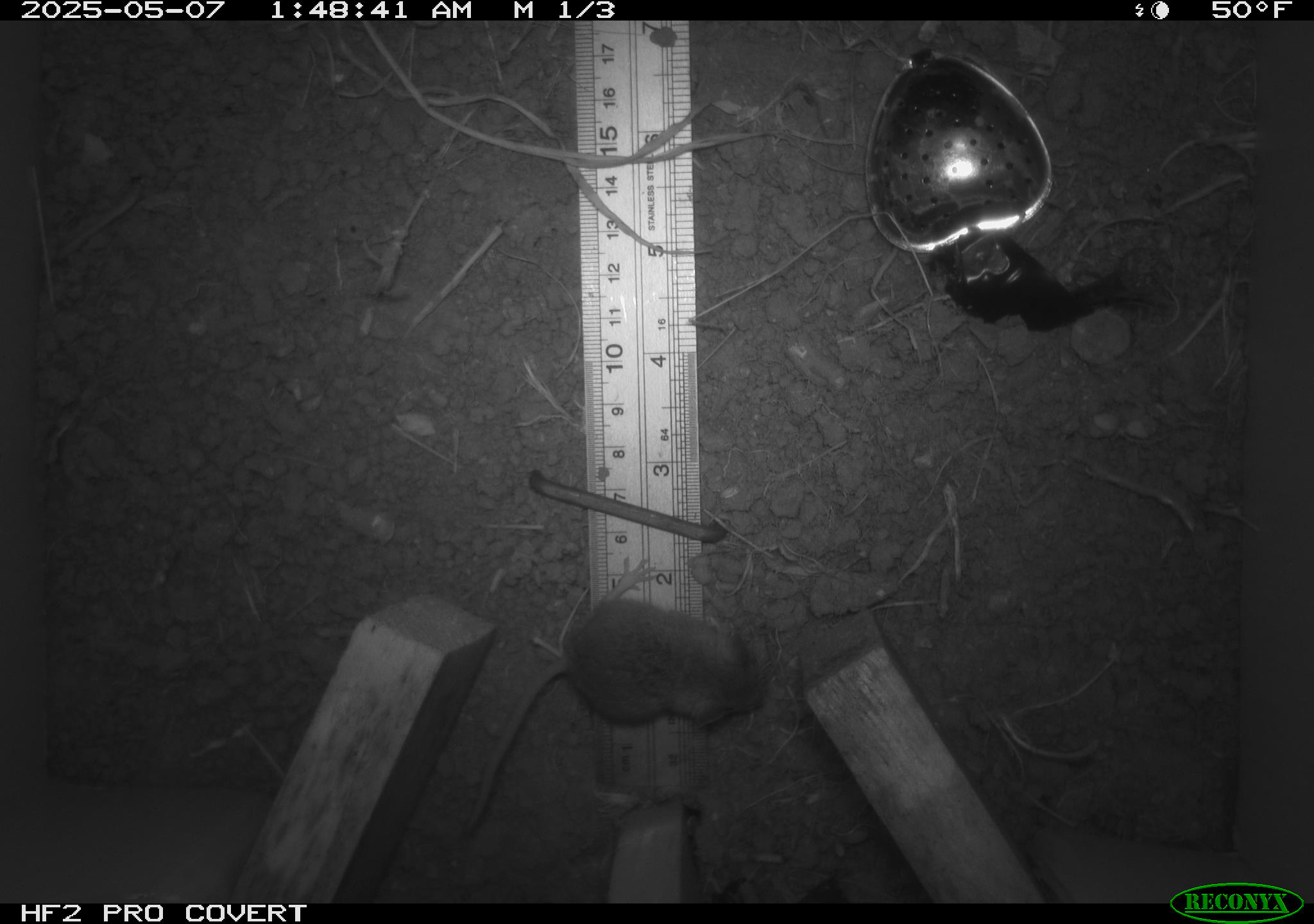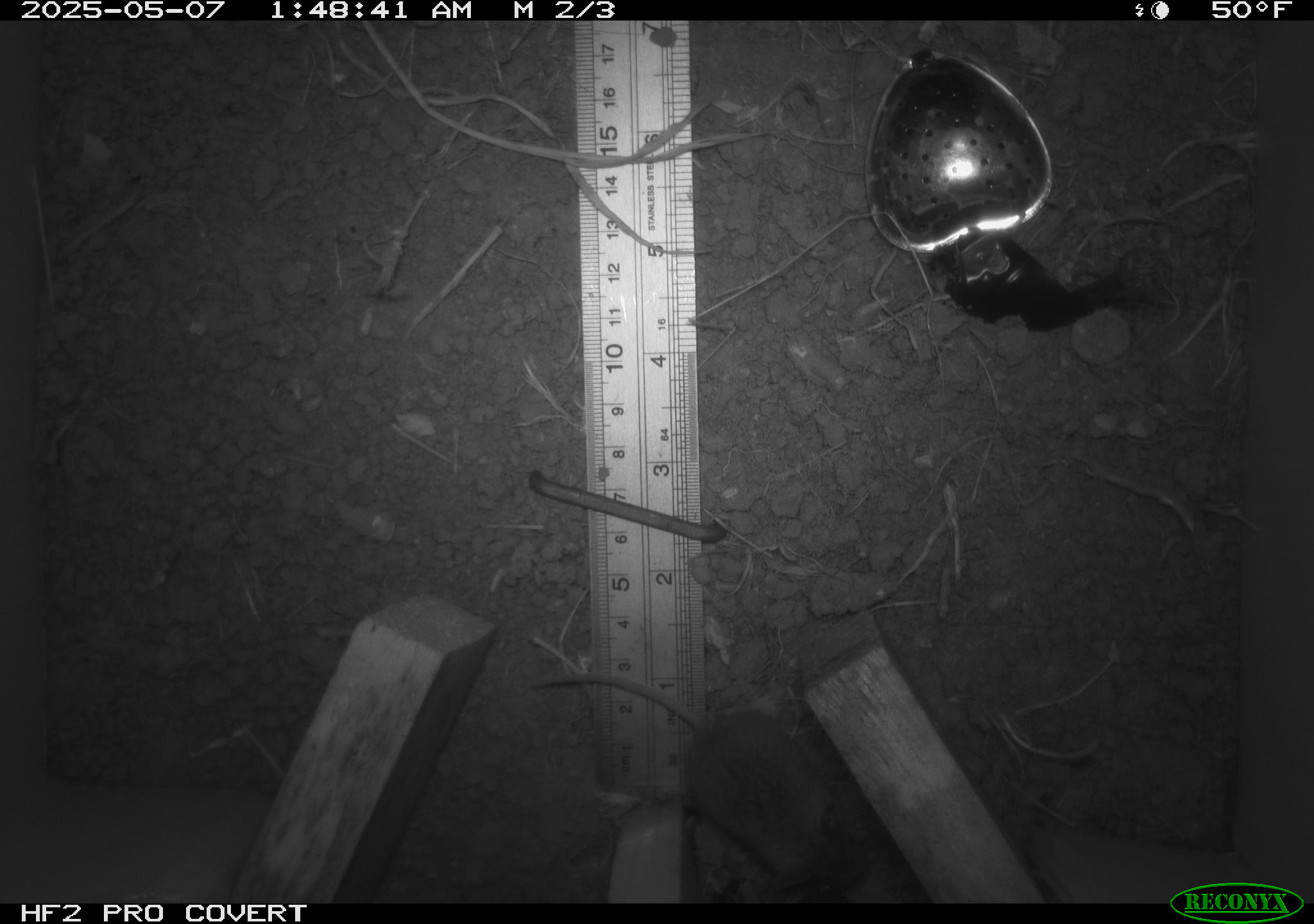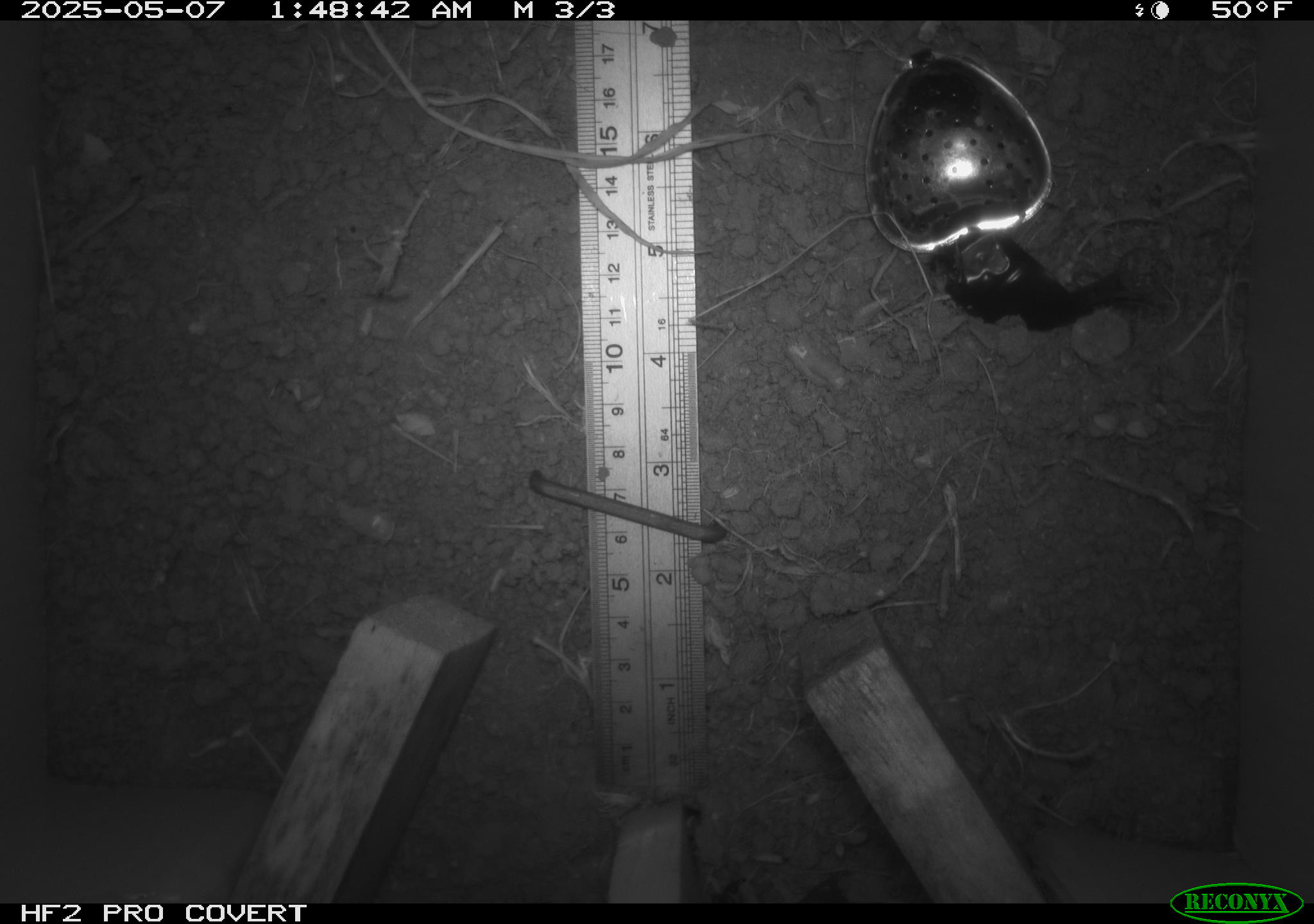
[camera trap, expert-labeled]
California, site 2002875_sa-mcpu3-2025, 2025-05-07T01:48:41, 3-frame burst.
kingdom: Animalia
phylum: Chordata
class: Mammalia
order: Rodentia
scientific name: Rodentia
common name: mouse species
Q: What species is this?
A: Mouse species (Rodentia).